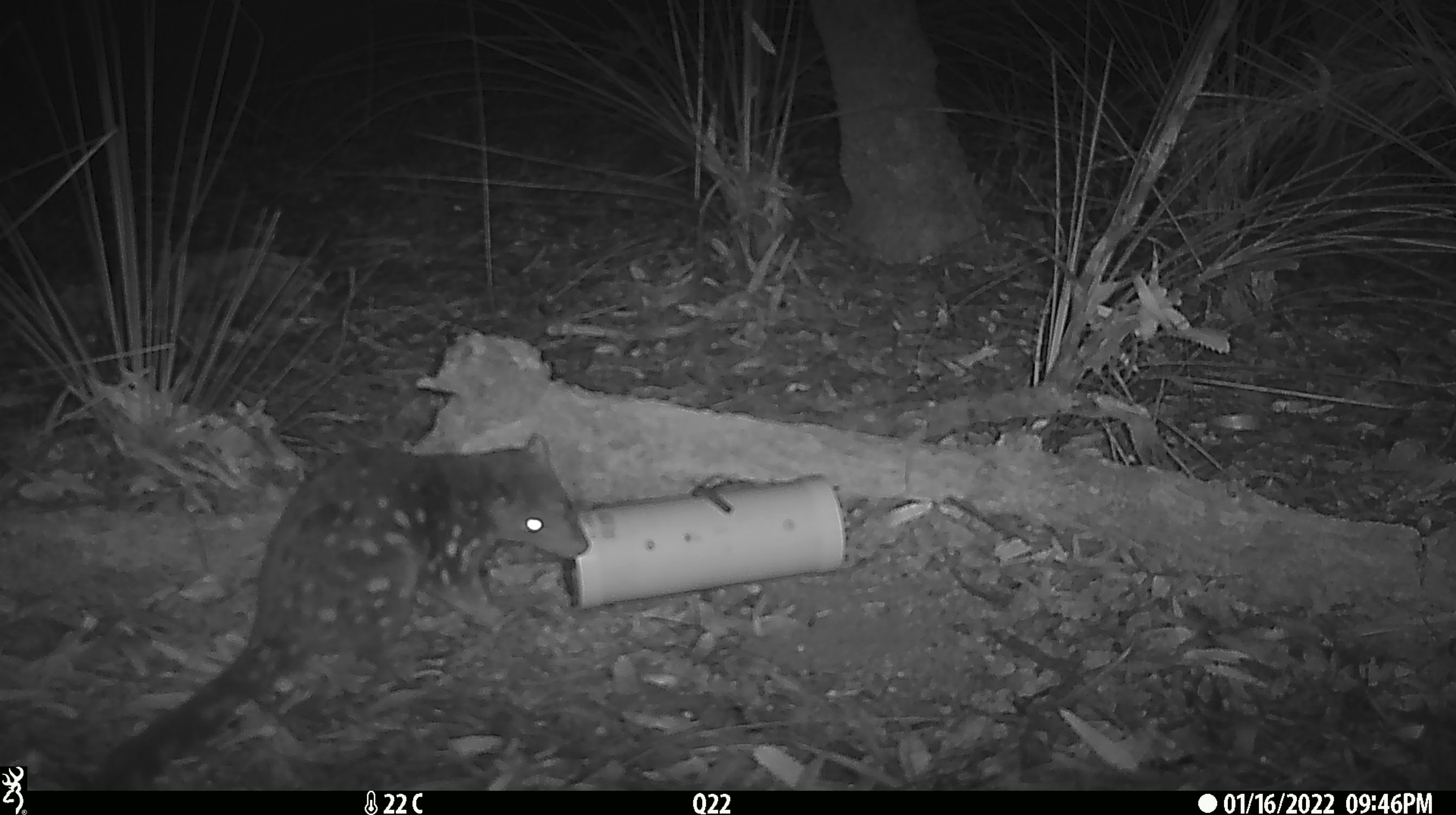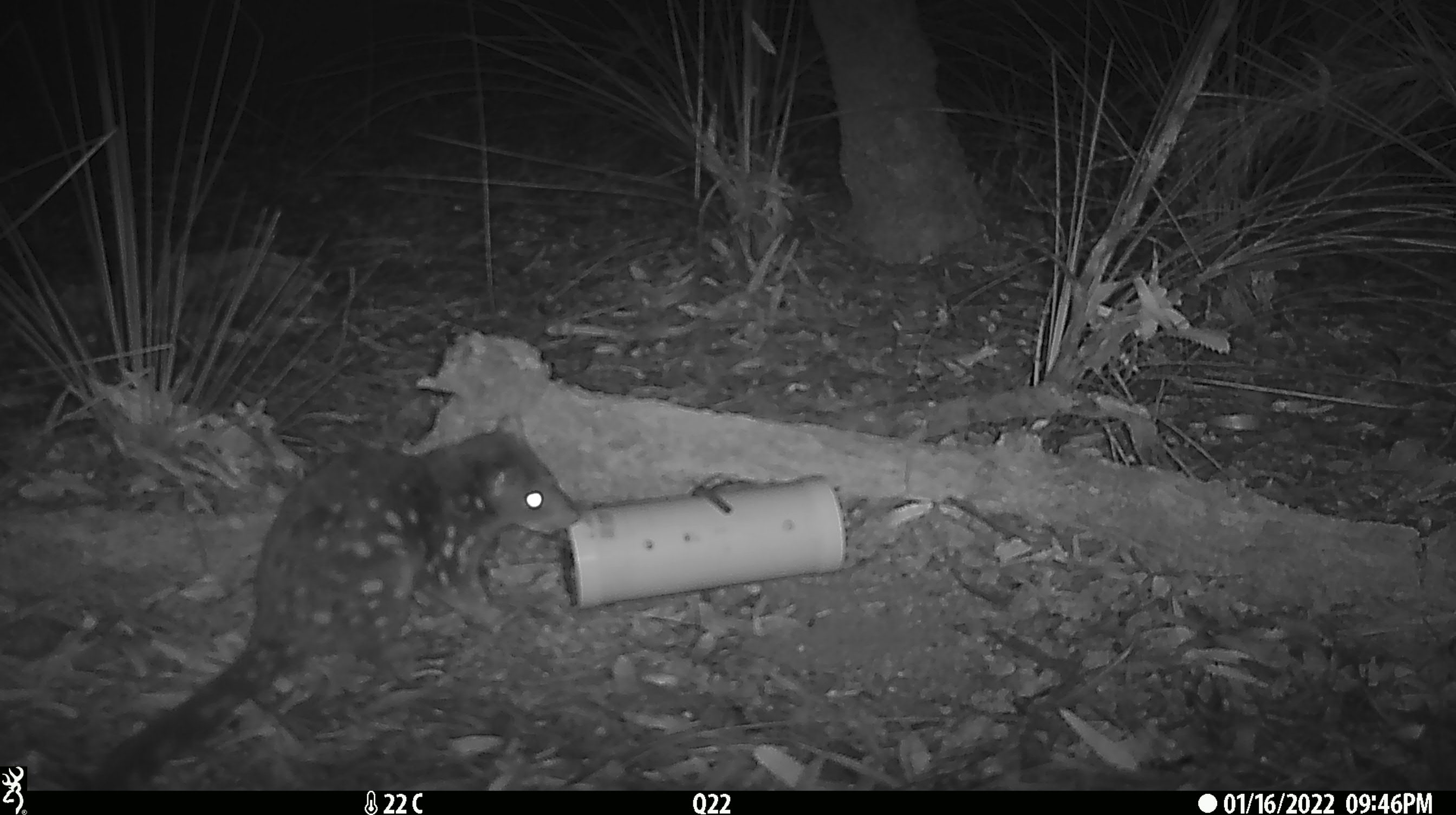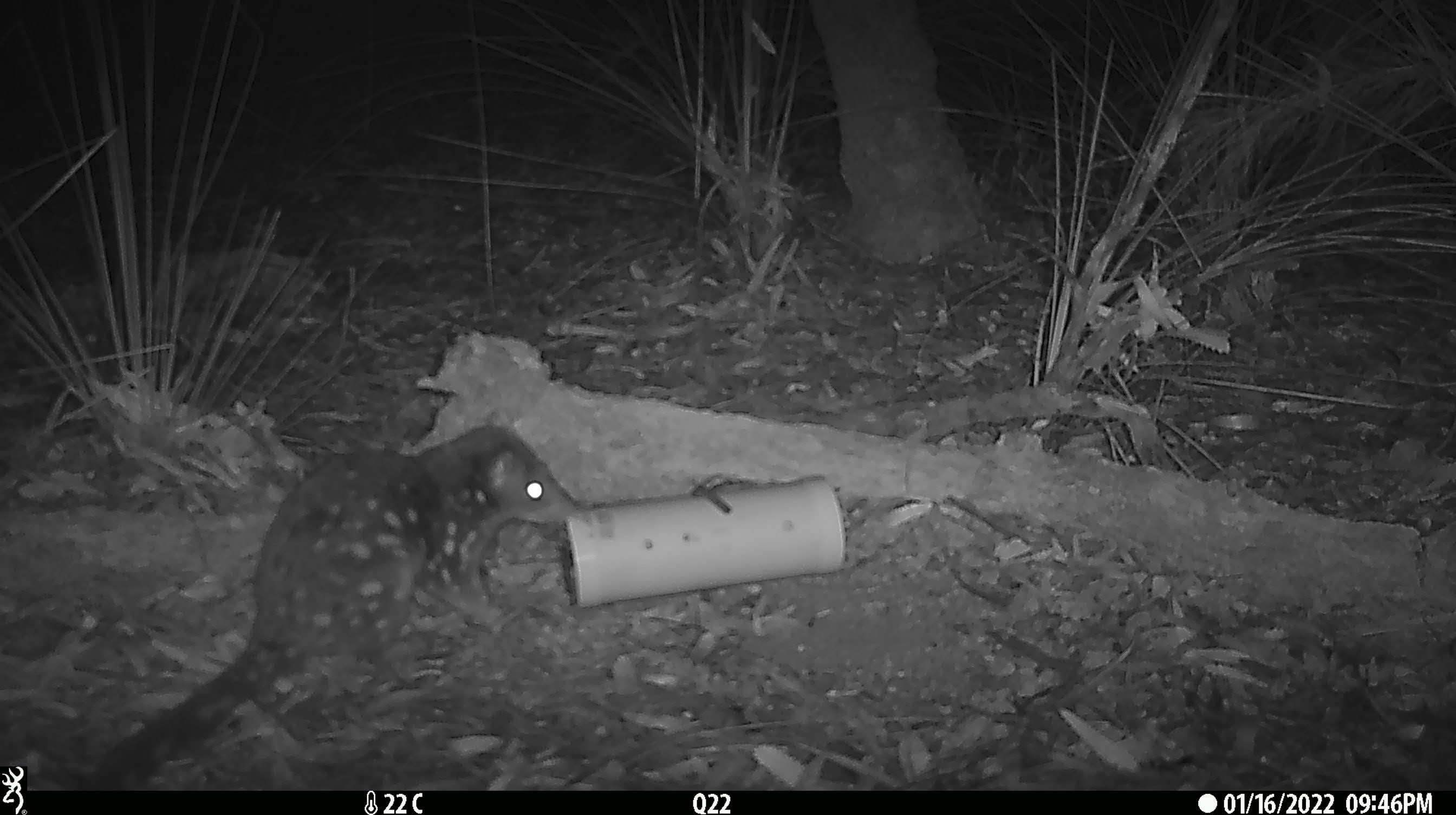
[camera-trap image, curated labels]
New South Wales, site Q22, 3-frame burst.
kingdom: Animalia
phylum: Chordata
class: Mammalia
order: Dasyuromorphia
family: Dasyuridae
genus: Dasyurus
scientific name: Dasyurus maculatus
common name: spotted-tailed quoll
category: quoll